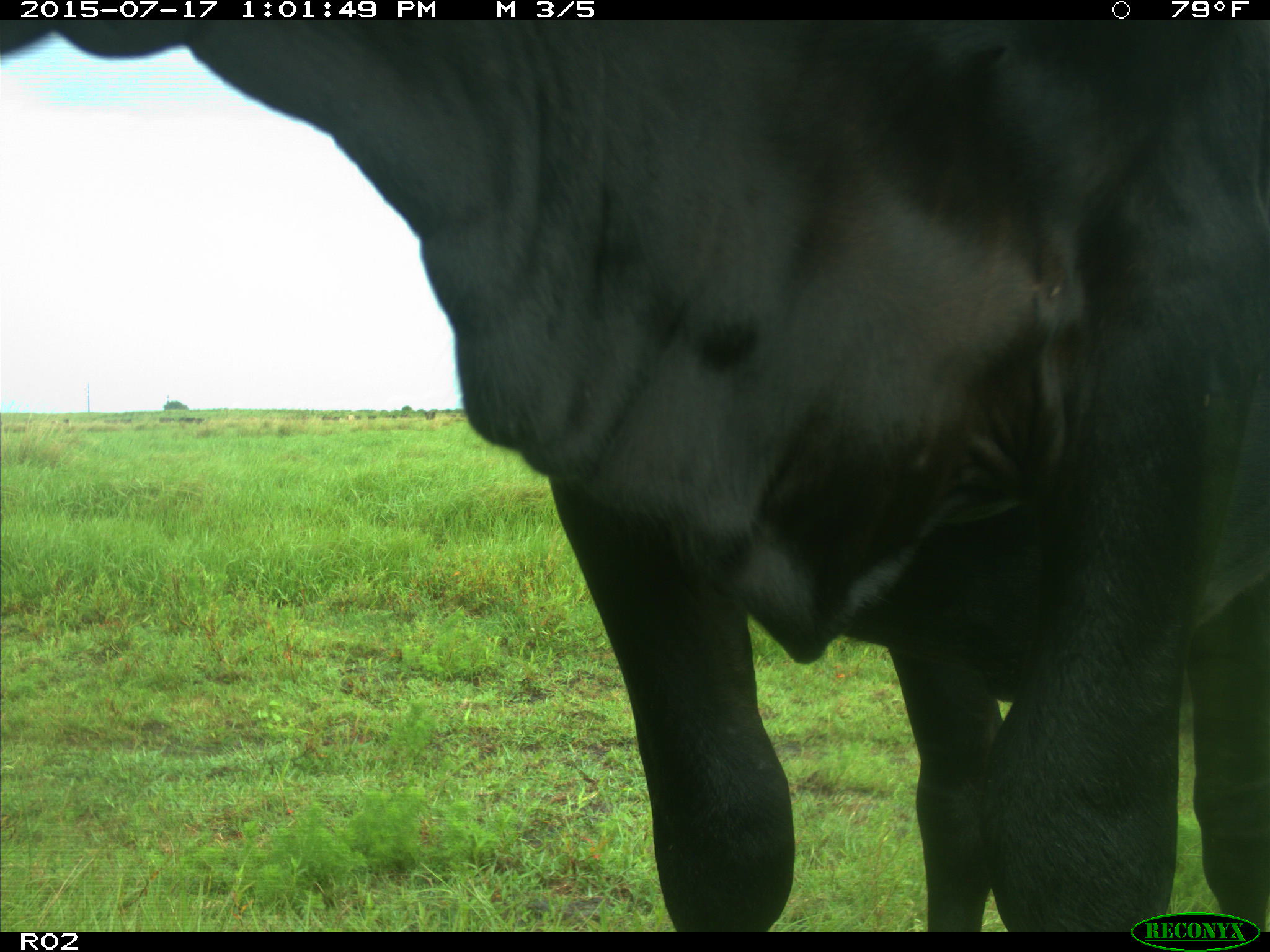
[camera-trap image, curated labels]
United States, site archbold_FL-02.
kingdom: Animalia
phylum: Chordata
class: Mammalia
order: Artiodactyla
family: Bovidae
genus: Bos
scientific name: Bos taurus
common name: domestic cow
Bos taurus (domestic cow).